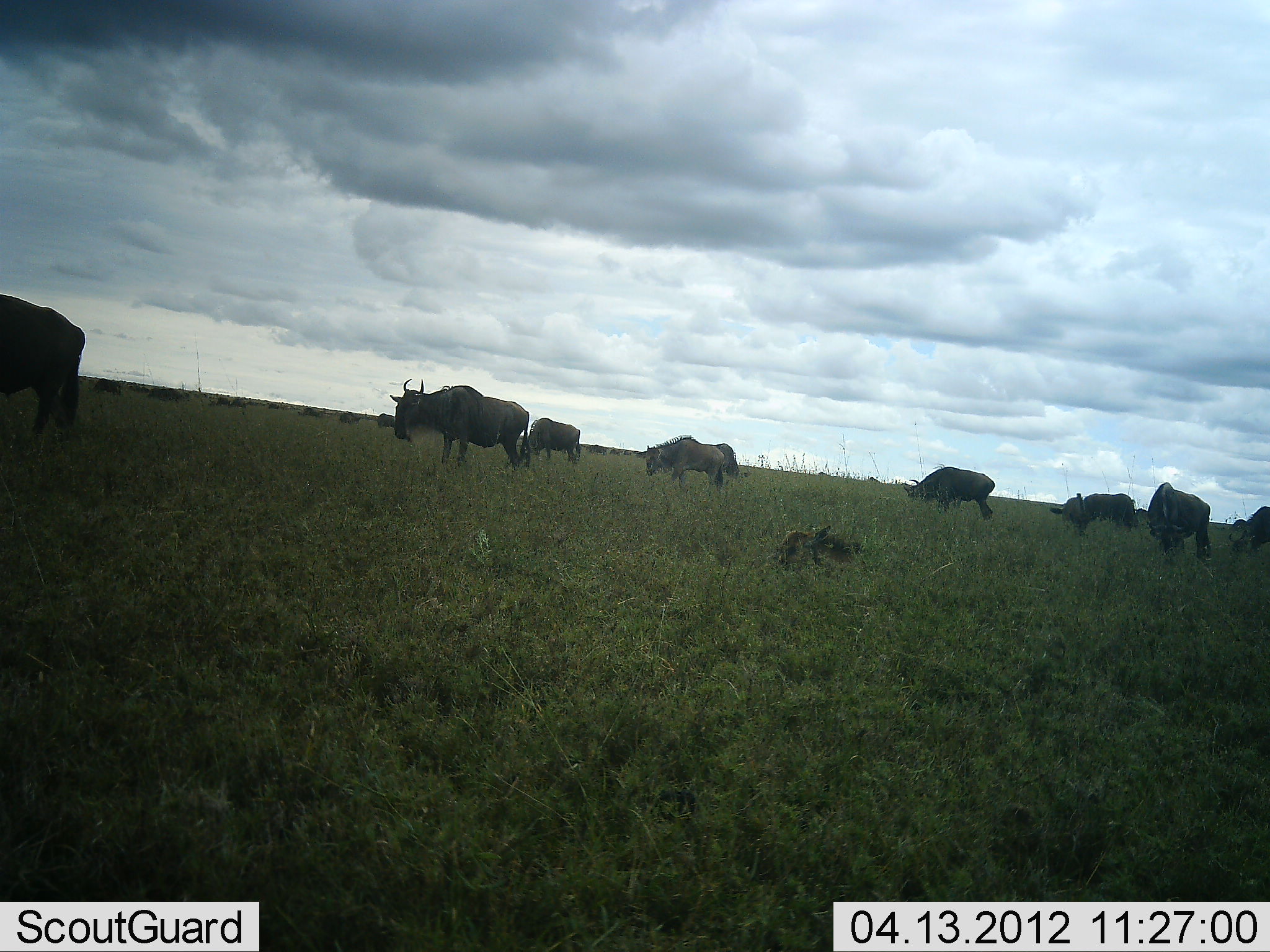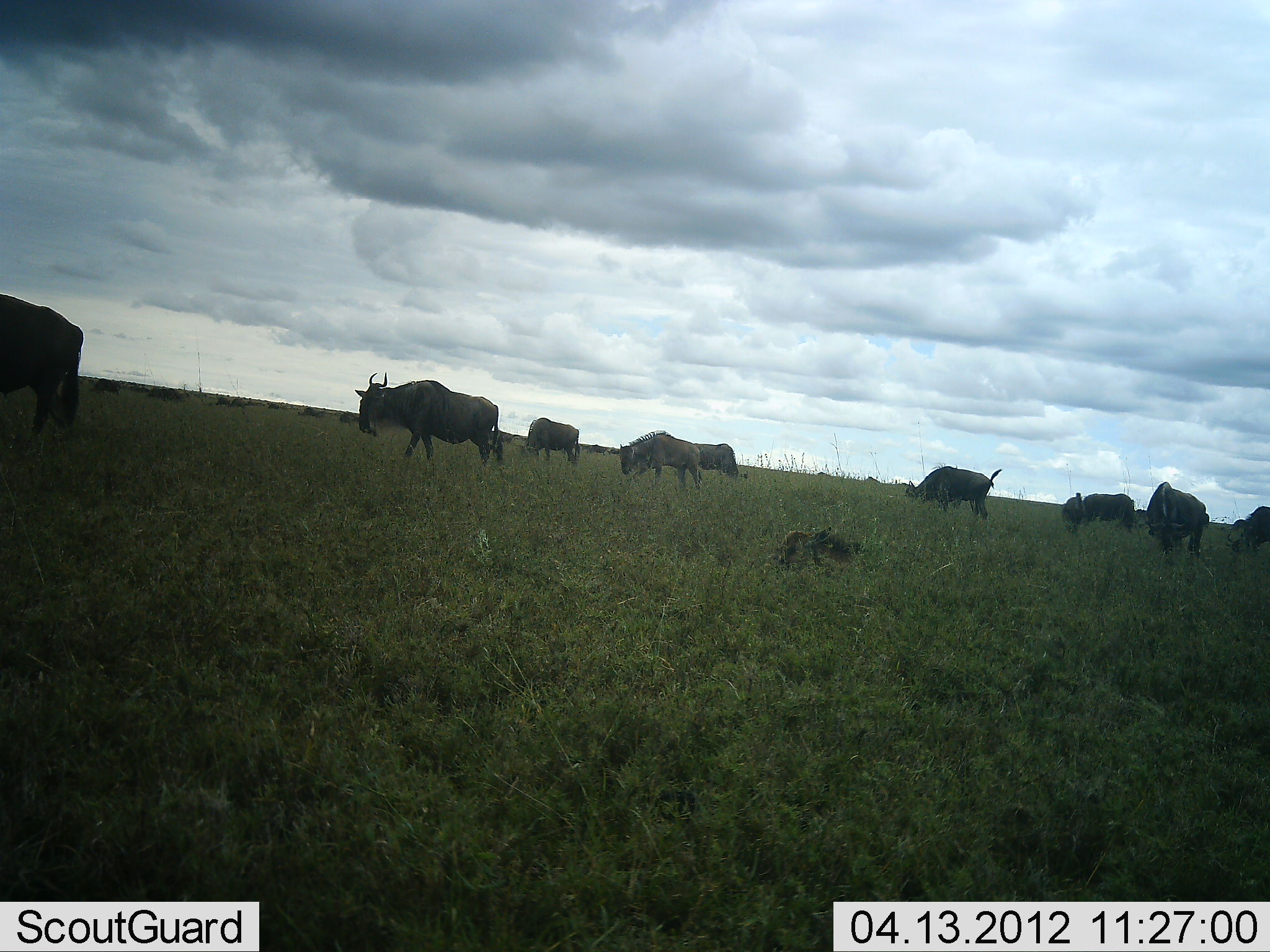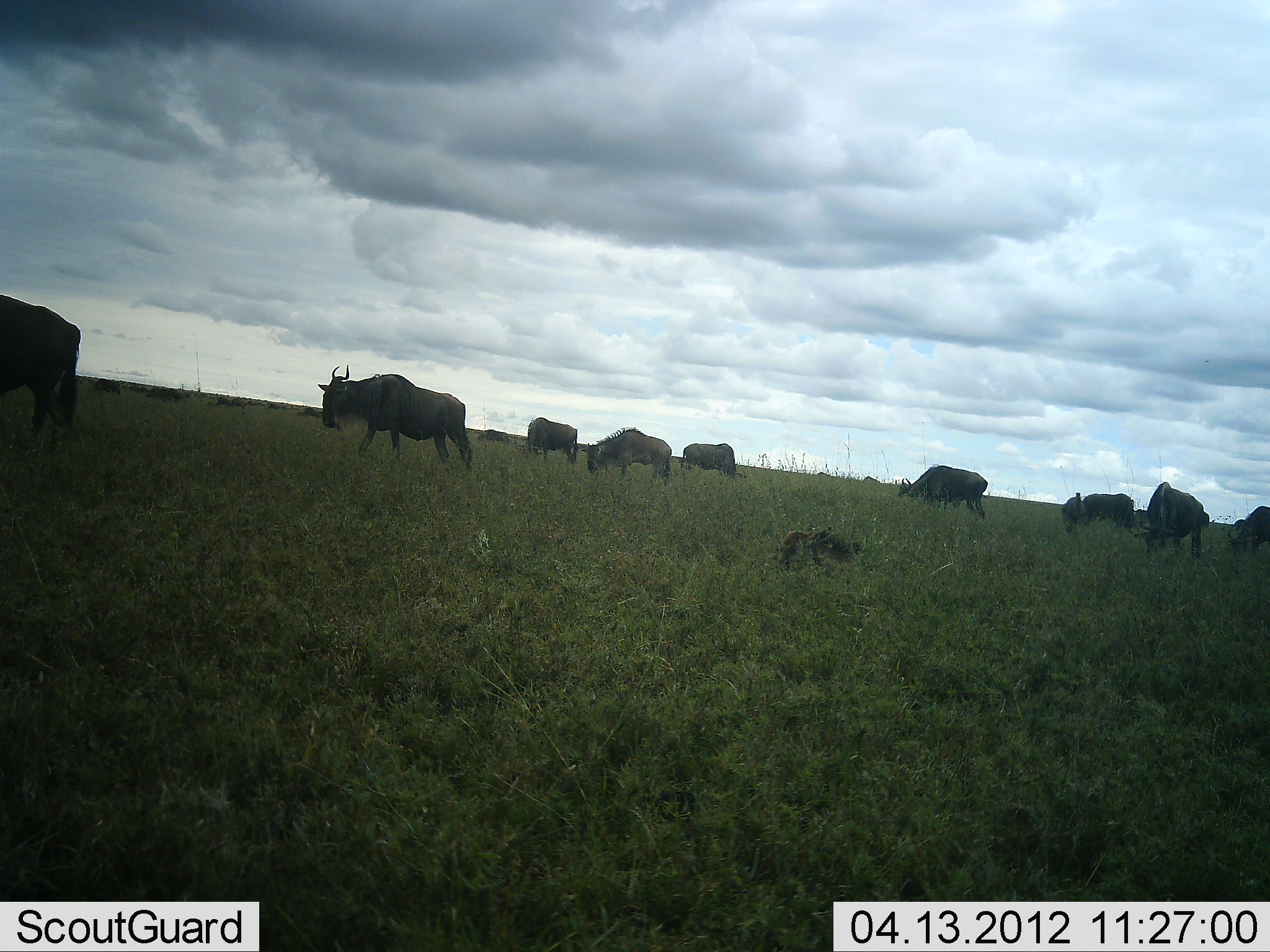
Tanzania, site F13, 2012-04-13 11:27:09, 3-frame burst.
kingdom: Animalia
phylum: Chordata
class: Mammalia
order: Artiodactyla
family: Bovidae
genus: Connochaetes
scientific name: Connochaetes taurinus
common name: blue wildebeest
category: wildebeest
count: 9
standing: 42%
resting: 16%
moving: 68%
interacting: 0%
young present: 21%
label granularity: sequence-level